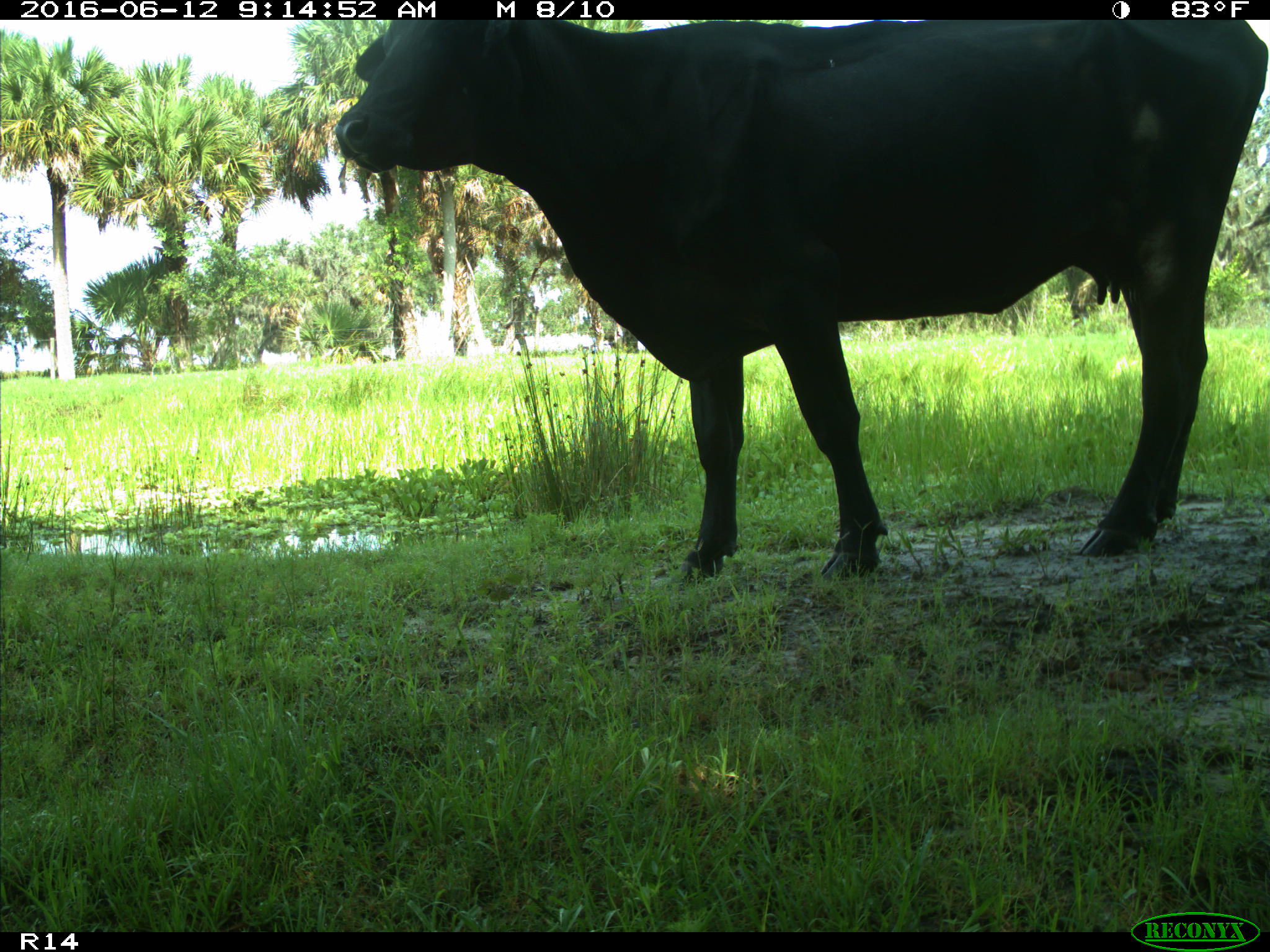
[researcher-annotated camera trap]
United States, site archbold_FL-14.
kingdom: Animalia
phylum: Chordata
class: Mammalia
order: Artiodactyla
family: Bovidae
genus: Bos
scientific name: Bos taurus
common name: domestic cow